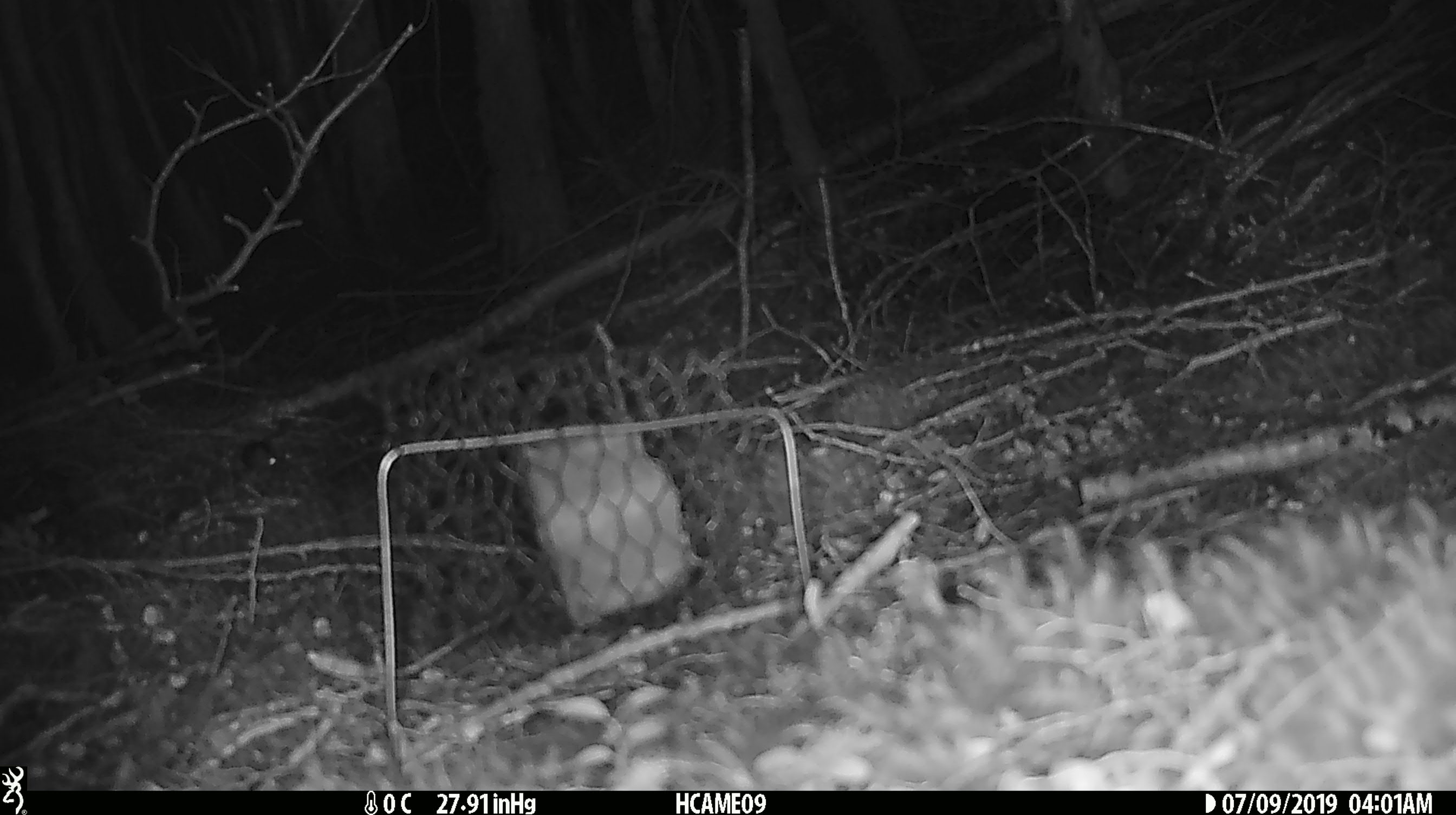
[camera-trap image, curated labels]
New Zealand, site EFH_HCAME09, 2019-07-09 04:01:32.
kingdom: Animalia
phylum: Chordata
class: Mammalia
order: Rodentia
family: Muridae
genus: Mus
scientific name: Mus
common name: mouse